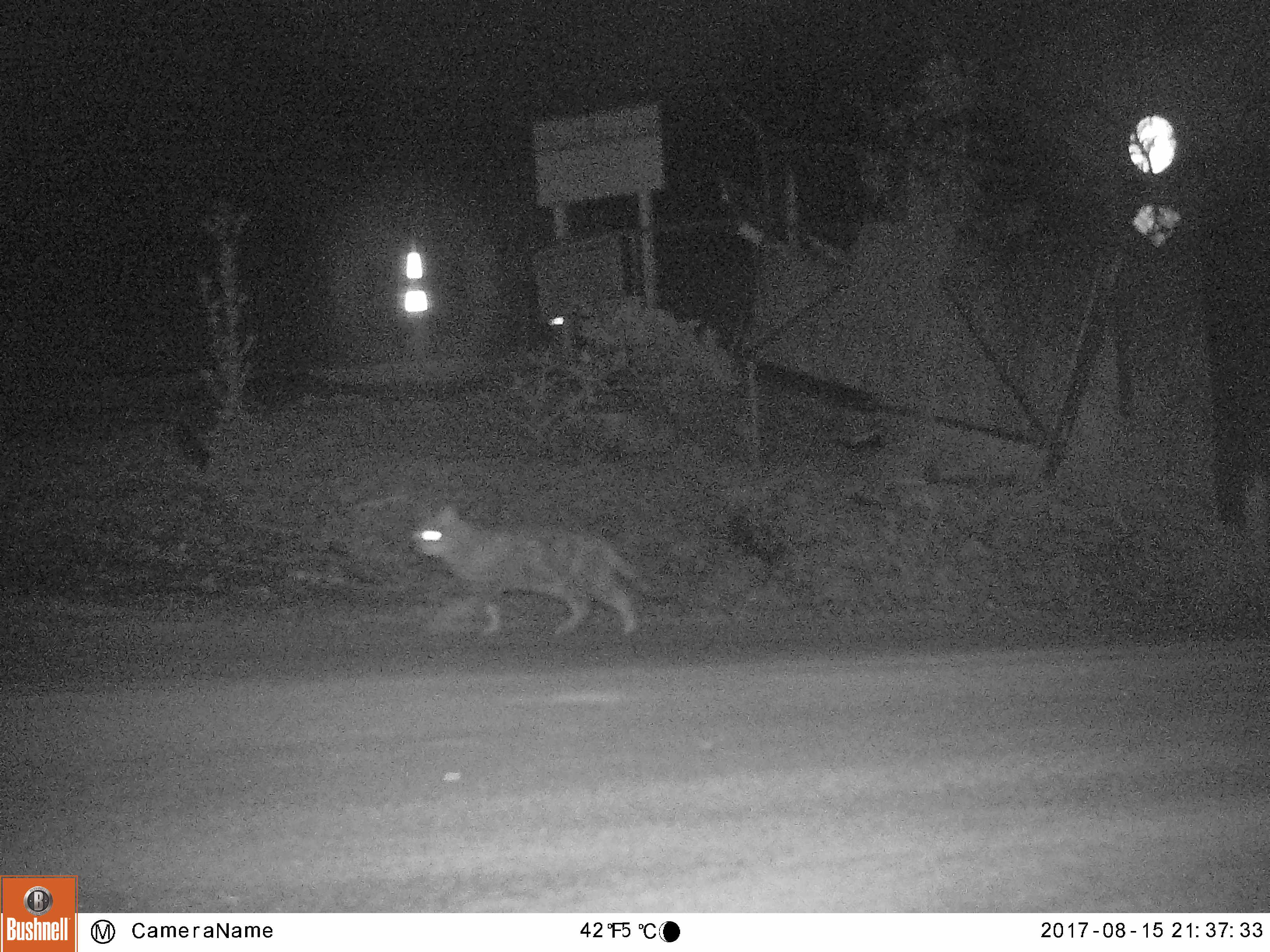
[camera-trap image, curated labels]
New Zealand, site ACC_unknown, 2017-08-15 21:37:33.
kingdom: Animalia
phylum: Chordata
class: Mammalia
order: Carnivora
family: Felidae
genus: Felis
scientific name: Felis catus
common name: domestic cat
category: cat